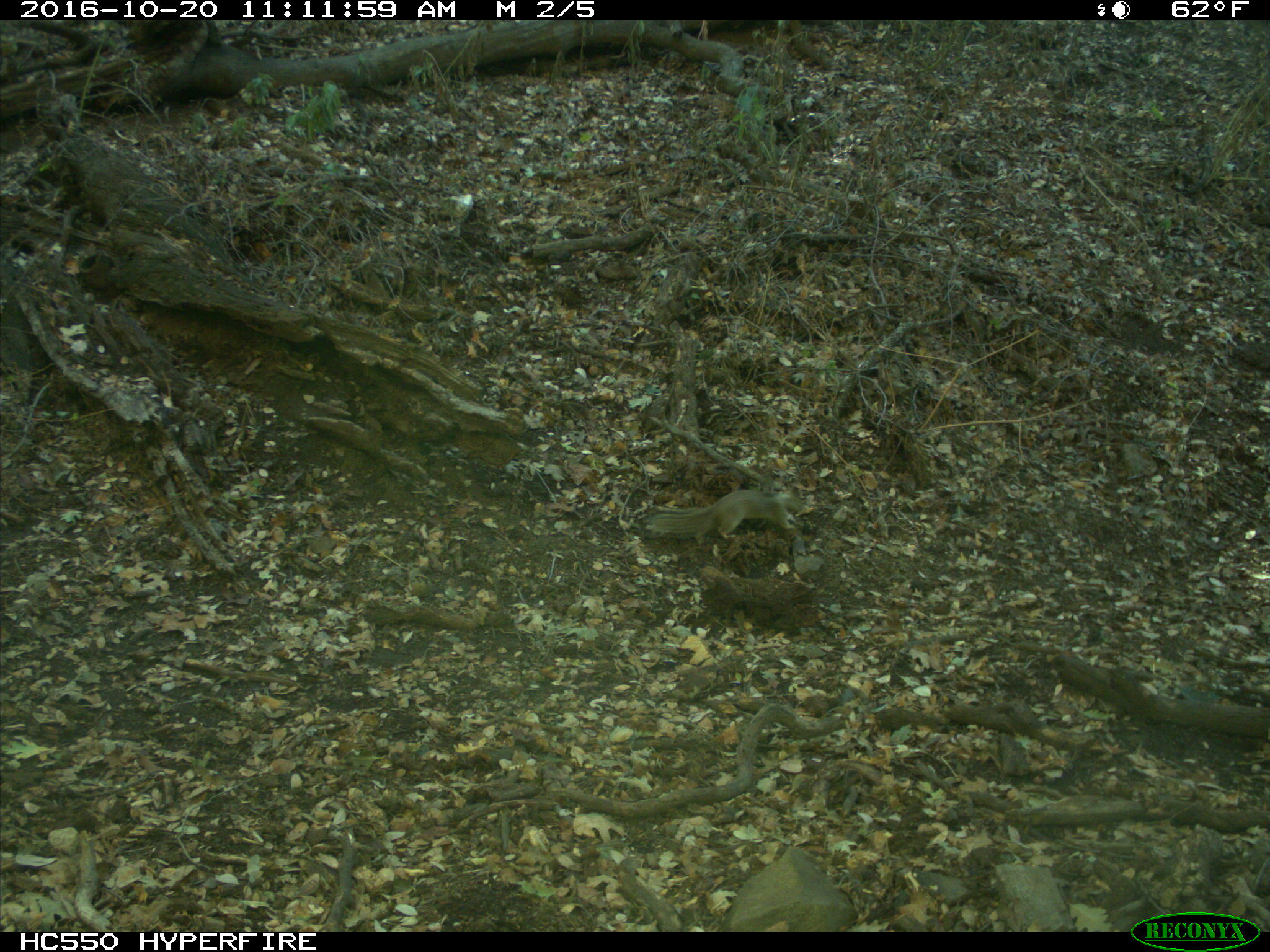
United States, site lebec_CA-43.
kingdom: Animalia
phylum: Chordata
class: Mammalia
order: Rodentia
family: Sciuridae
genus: Otospermophilus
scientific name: Otospermophilus beecheyi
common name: california ground squirrel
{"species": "Otospermophilus beecheyi (california ground squirrel)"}